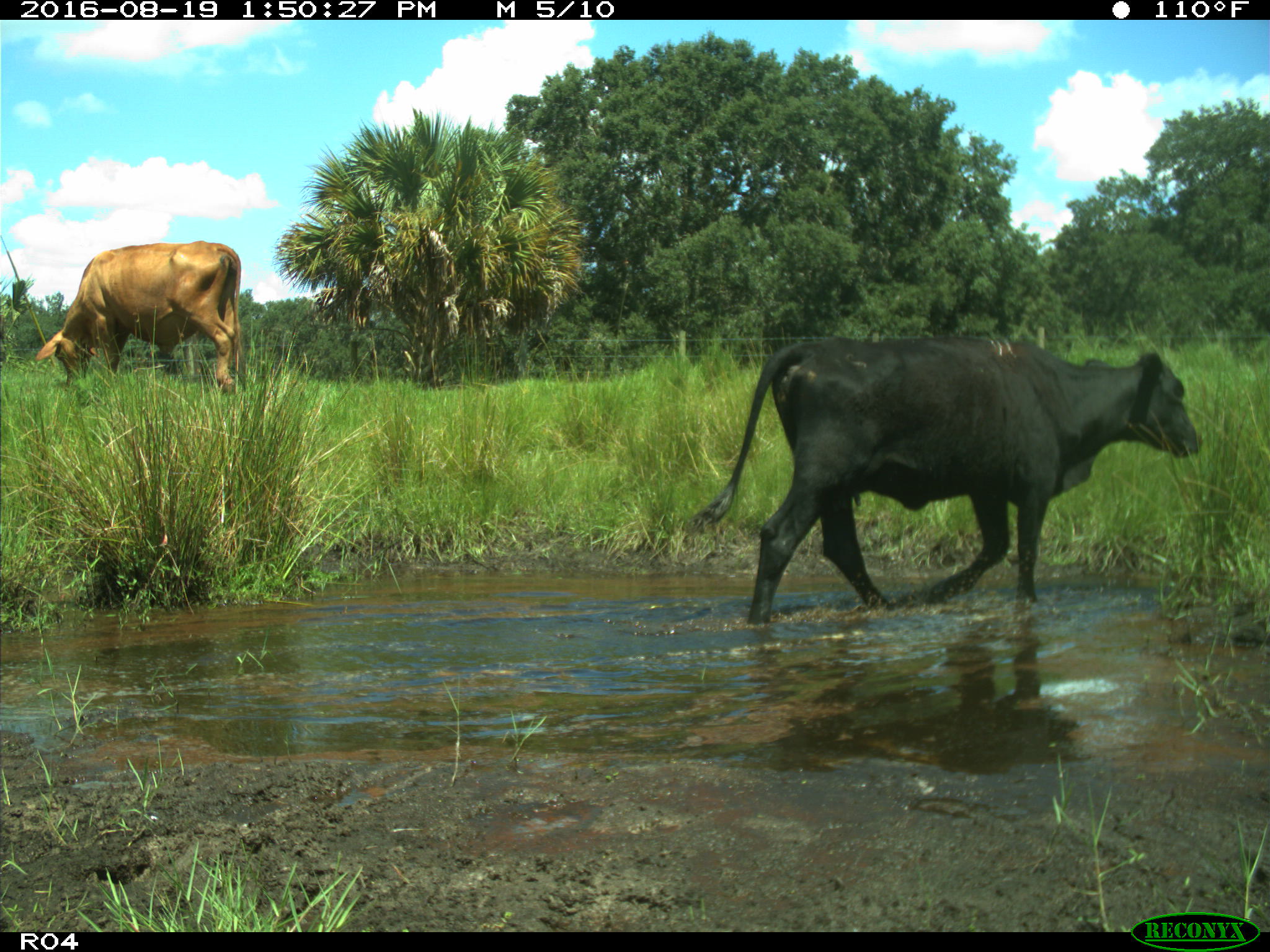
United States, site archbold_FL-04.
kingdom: Animalia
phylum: Chordata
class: Mammalia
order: Artiodactyla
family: Bovidae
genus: Bos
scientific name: Bos taurus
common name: domestic cow